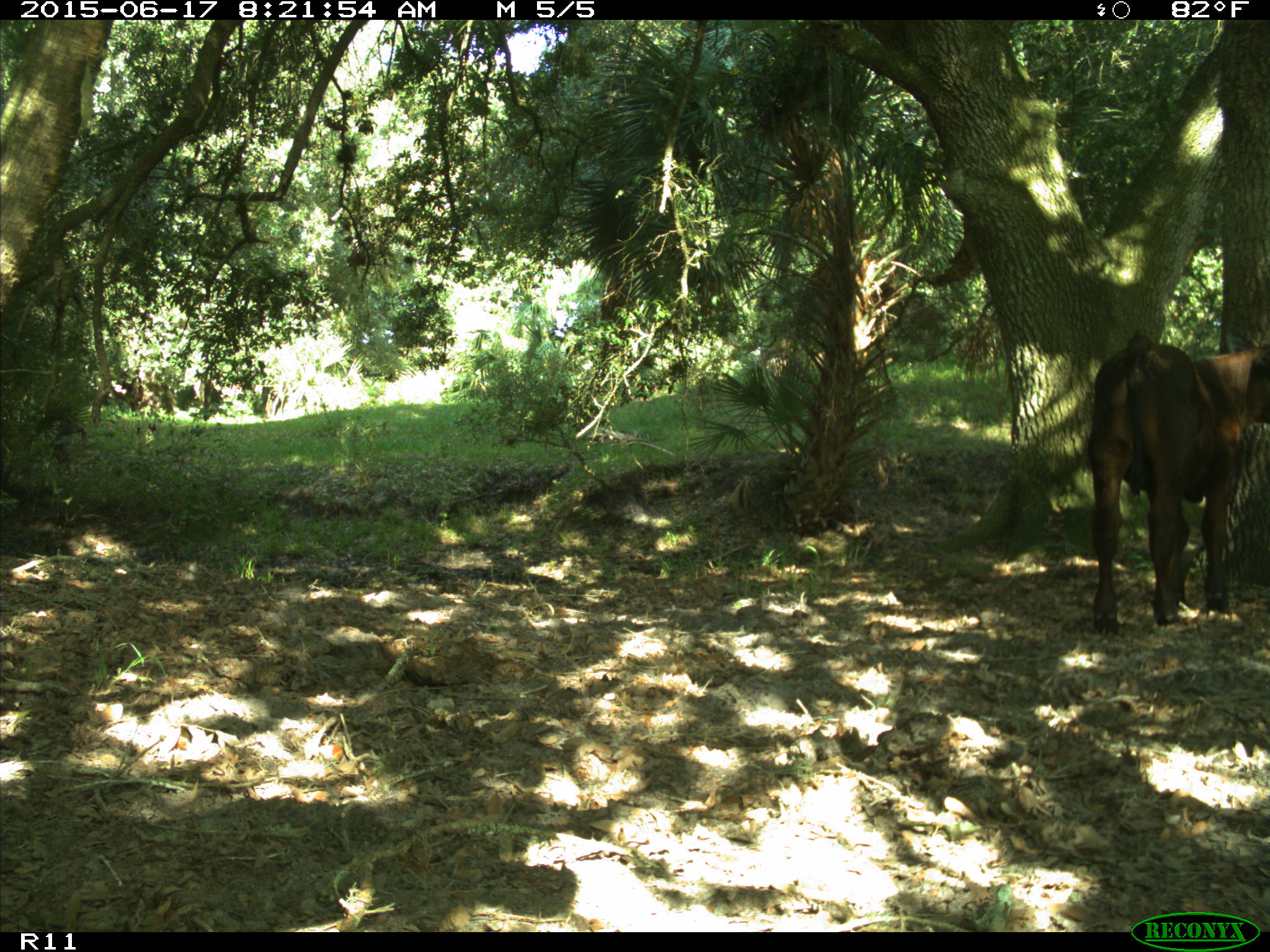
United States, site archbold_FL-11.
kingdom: Animalia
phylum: Chordata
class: Mammalia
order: Artiodactyla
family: Bovidae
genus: Bos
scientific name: Bos taurus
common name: domestic cow